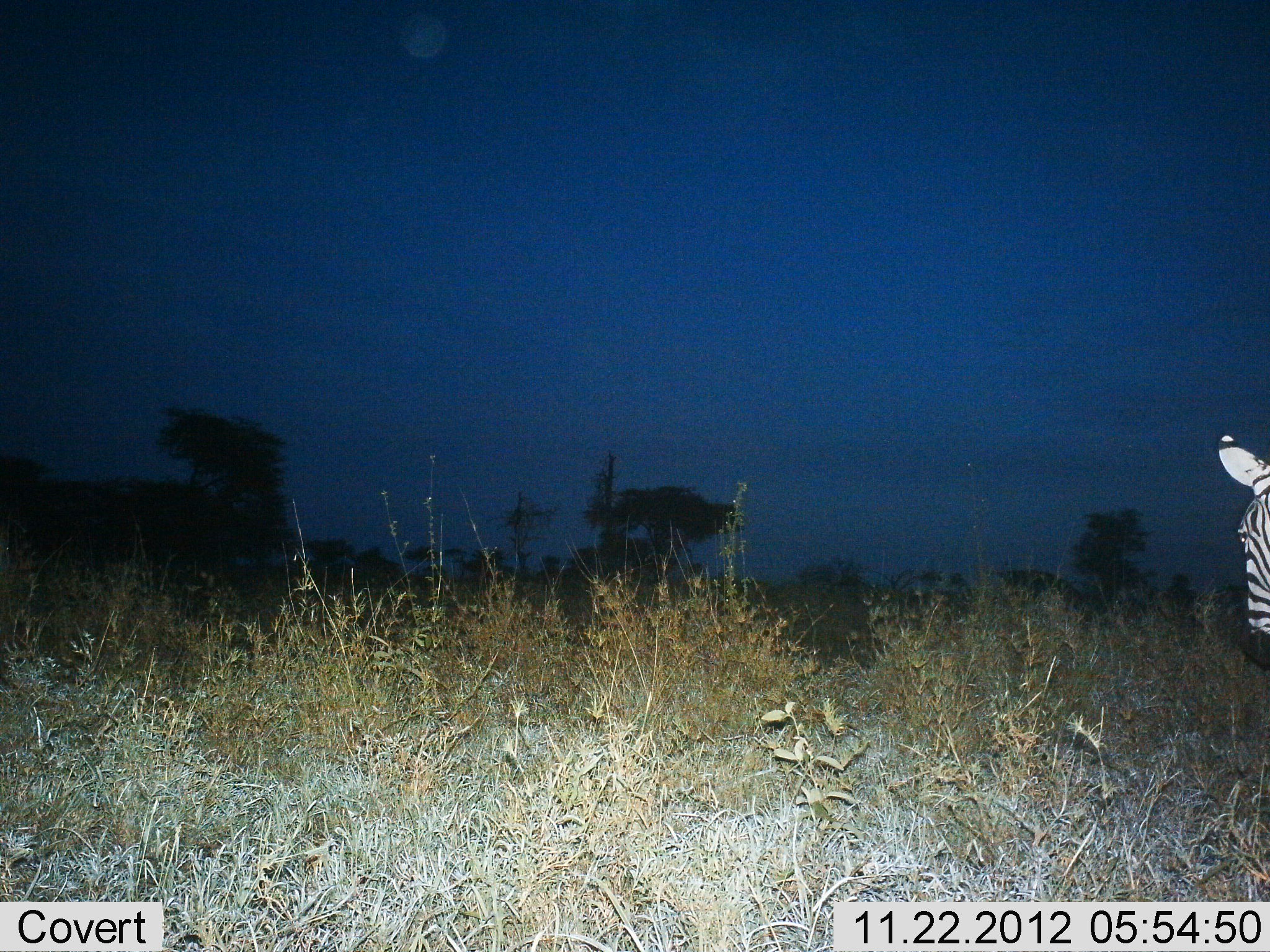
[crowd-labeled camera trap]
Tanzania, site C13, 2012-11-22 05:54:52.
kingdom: Animalia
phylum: Chordata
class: Mammalia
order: Perissodactyla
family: Equidae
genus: Equus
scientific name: Equus quagga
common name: plains zebra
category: zebra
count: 1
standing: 90%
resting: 0%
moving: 10%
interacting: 0%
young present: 0%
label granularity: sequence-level